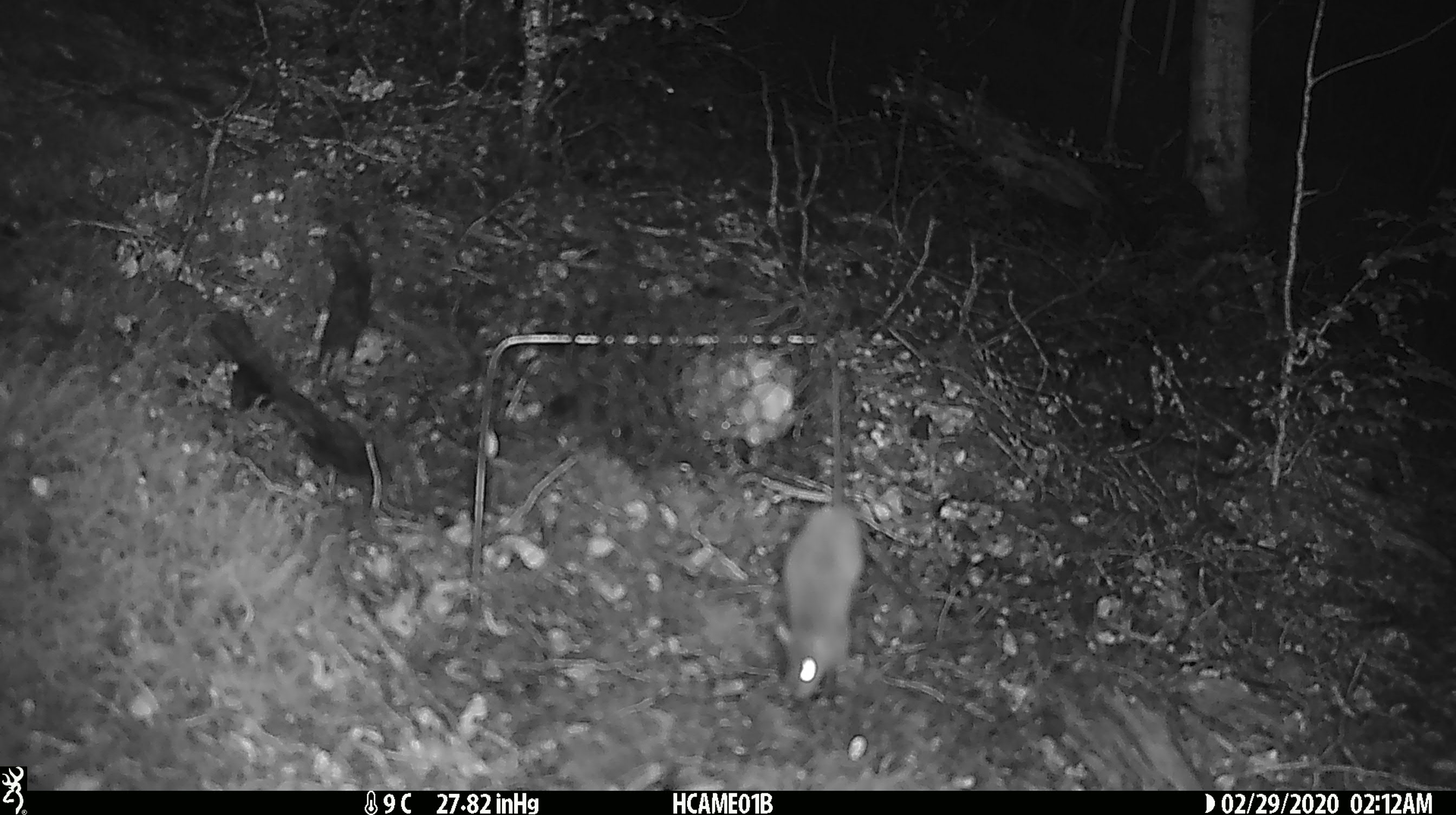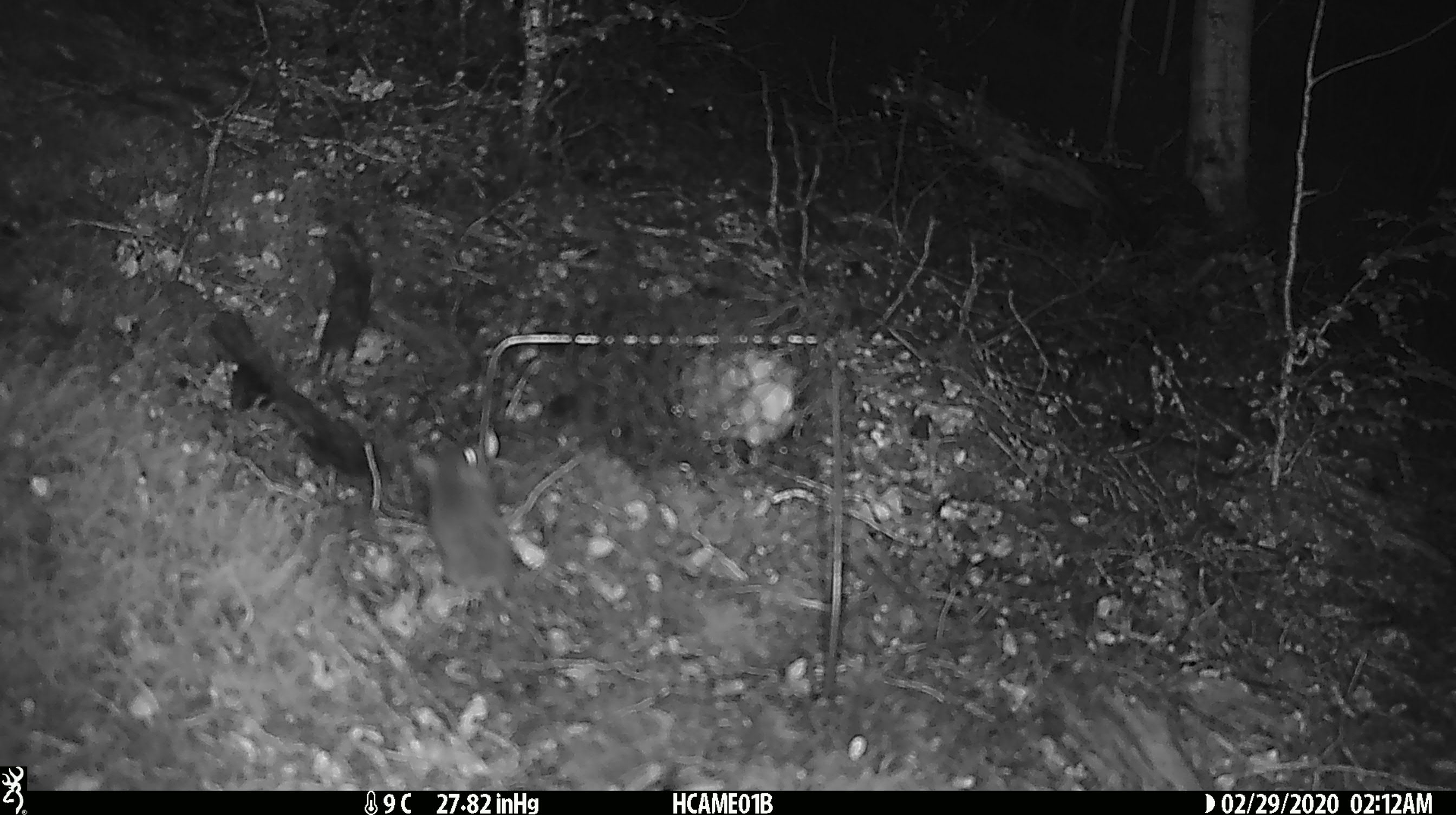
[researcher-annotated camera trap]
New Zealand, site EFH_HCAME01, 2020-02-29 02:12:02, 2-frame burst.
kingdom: Animalia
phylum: Chordata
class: Mammalia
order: Rodentia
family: Muridae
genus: Mus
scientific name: Mus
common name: mouse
Mouse (Mus).